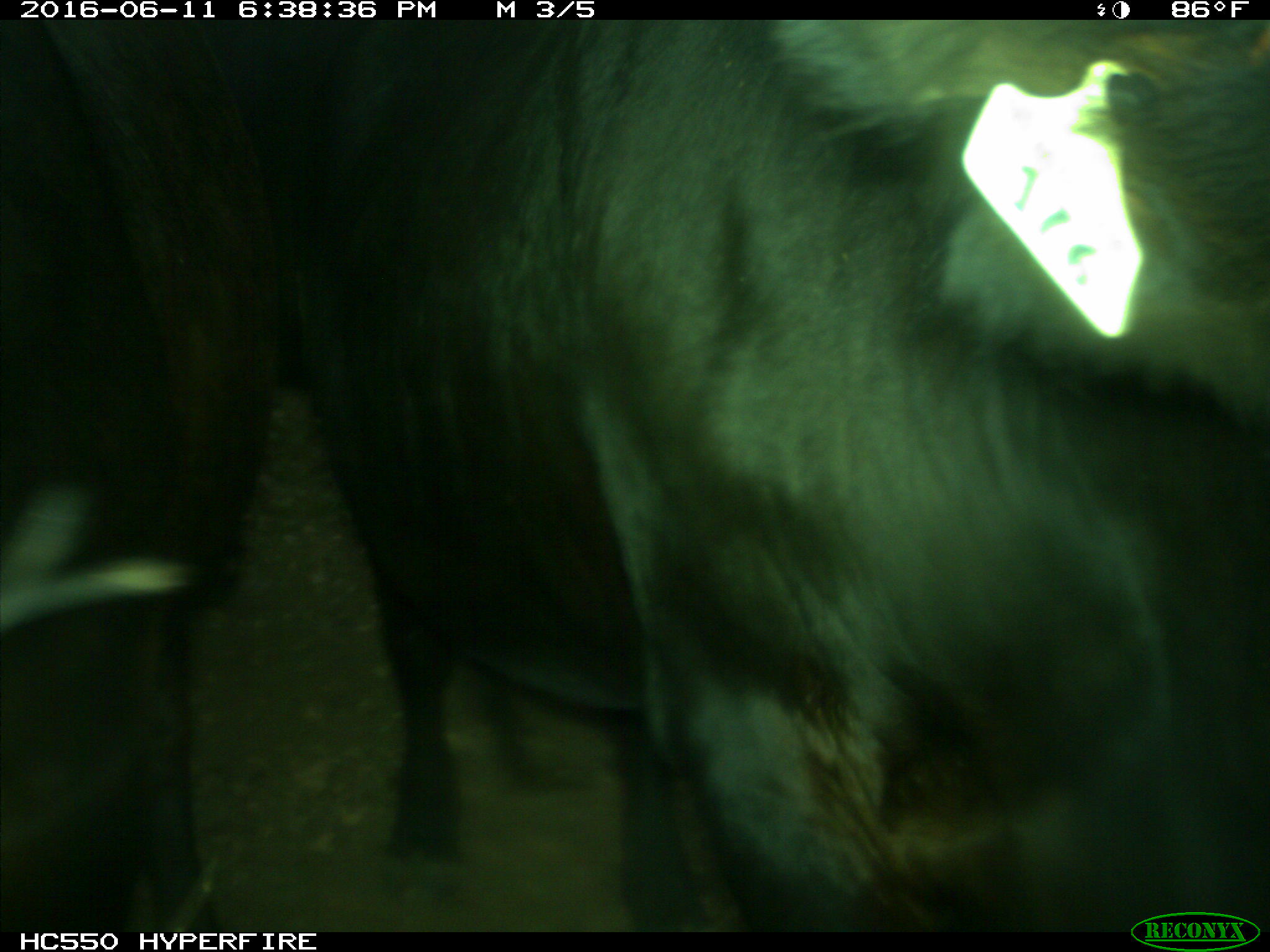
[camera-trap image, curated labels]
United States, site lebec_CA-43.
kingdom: Animalia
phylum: Chordata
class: Mammalia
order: Artiodactyla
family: Bovidae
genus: Bos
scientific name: Bos taurus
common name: domestic cow